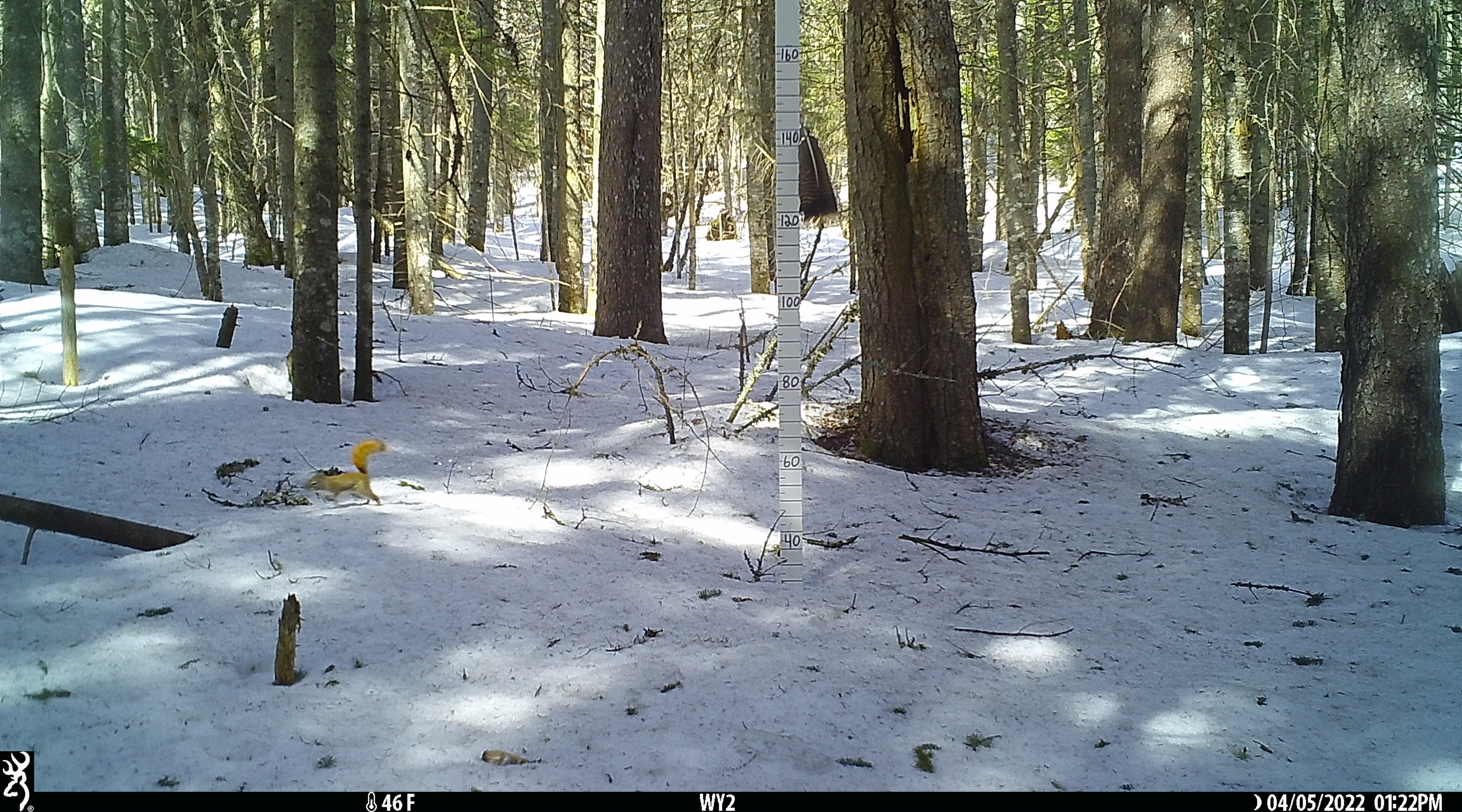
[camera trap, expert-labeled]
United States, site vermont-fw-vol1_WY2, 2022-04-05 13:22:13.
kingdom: Animalia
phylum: Chordata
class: Mammalia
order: Rodentia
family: Sciuridae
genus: Tamiasciurus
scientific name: Tamiasciurus hudsonicus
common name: red squirrel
Red squirrel (Tamiasciurus hudsonicus).